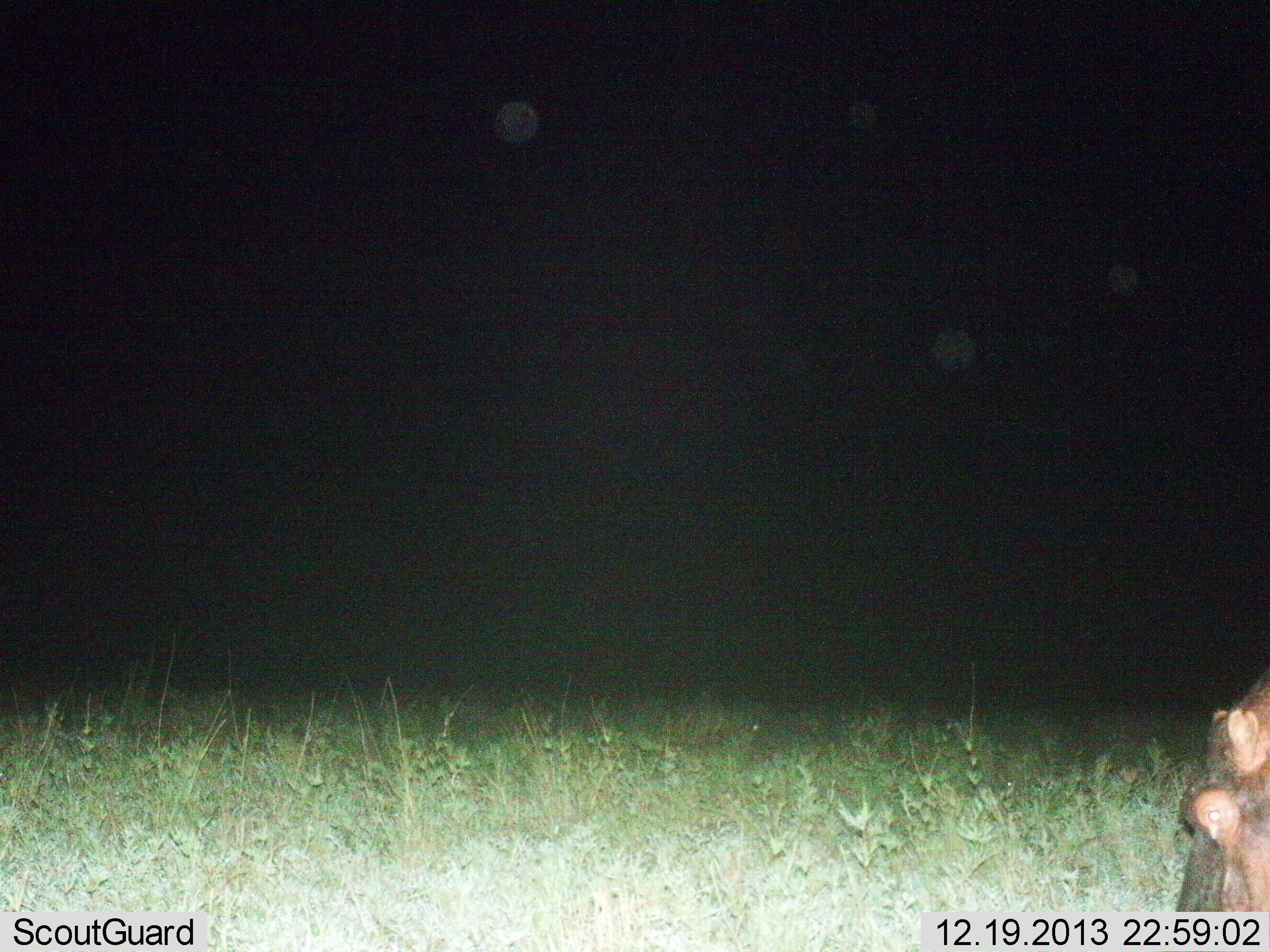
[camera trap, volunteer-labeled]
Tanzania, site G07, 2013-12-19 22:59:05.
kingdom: Animalia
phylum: Chordata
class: Mammalia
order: Artiodactyla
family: Hippopotamidae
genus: Hippopotamus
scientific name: Hippopotamus amphibius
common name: hippopotamus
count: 1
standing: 40%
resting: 0%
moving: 20%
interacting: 0%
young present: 0%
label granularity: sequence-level